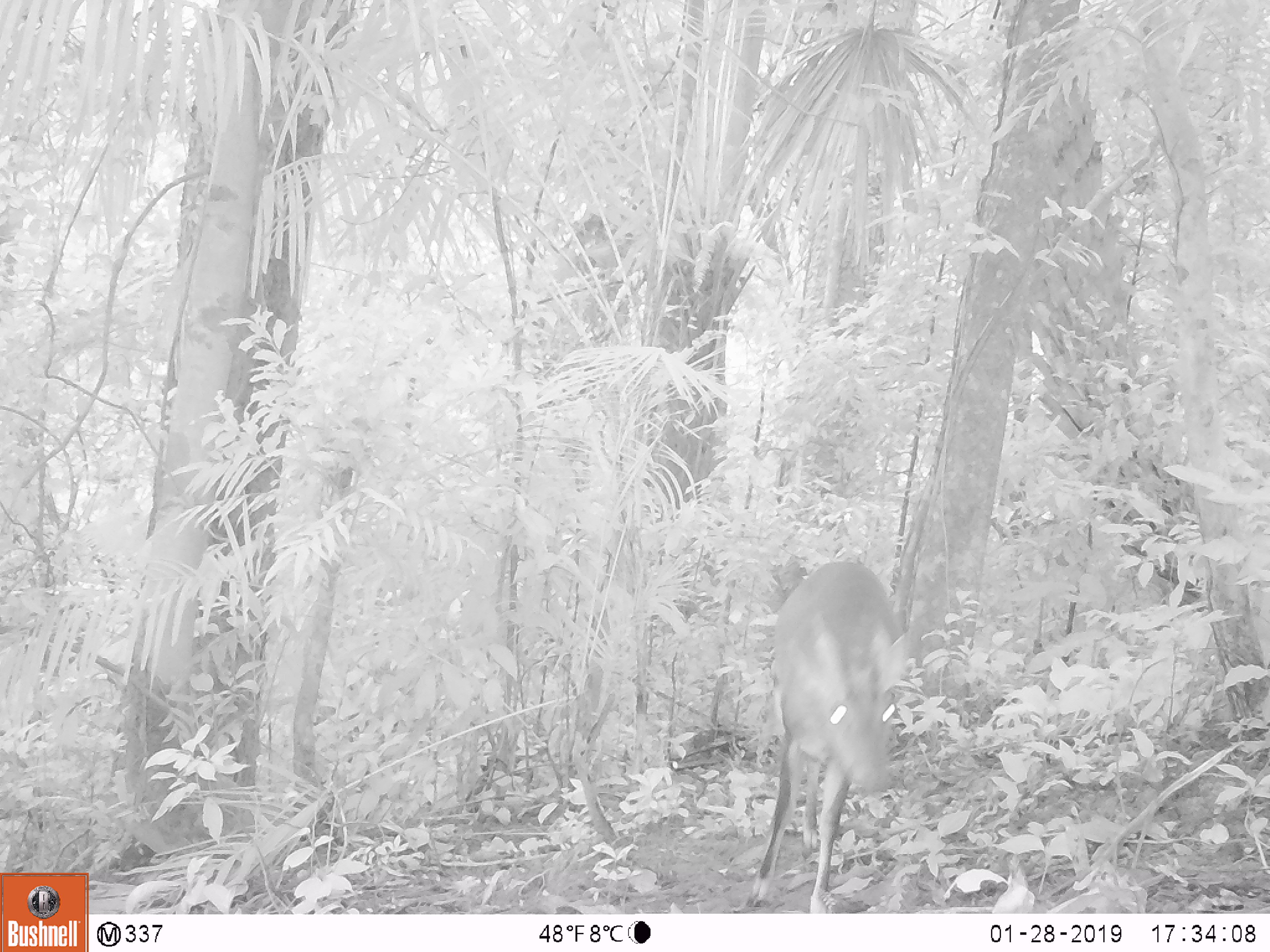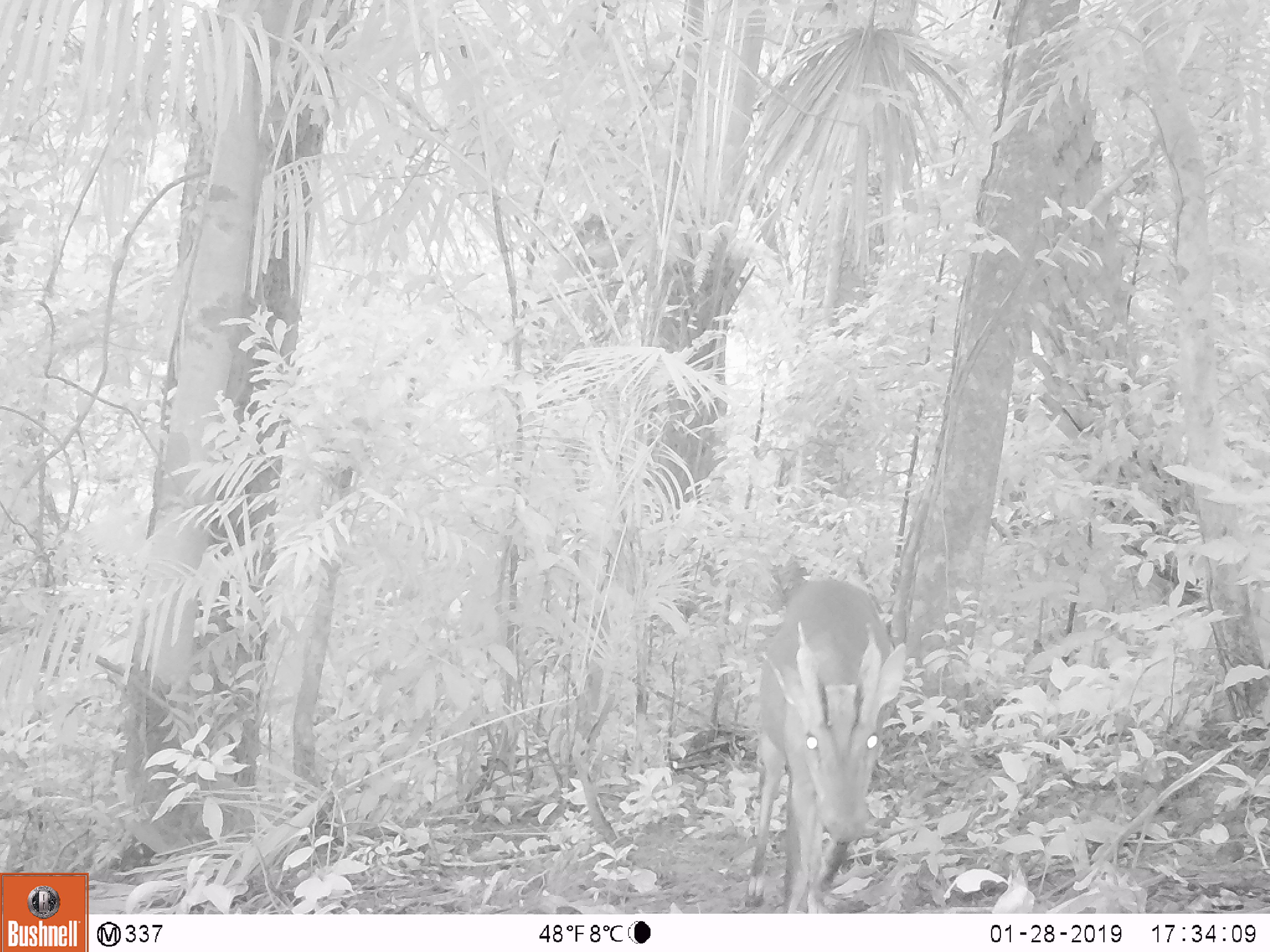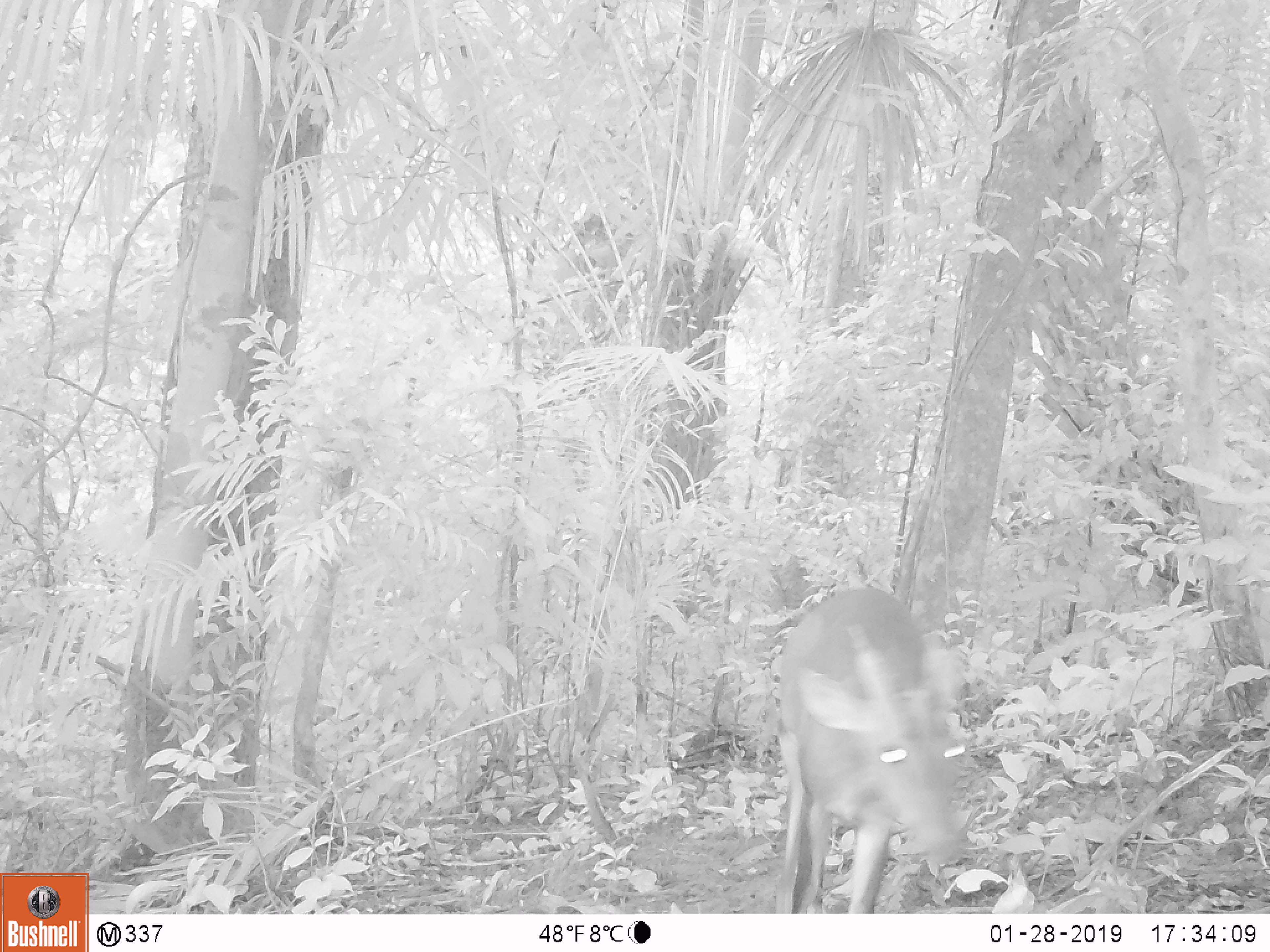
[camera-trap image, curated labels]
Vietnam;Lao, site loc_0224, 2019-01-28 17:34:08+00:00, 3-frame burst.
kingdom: Animalia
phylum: Chordata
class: Mammalia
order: Artiodactyla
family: Cervidae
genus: Muntiacus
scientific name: Muntiacus vuquangensis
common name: large-antlered muntjac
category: large antlered muntjac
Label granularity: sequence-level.